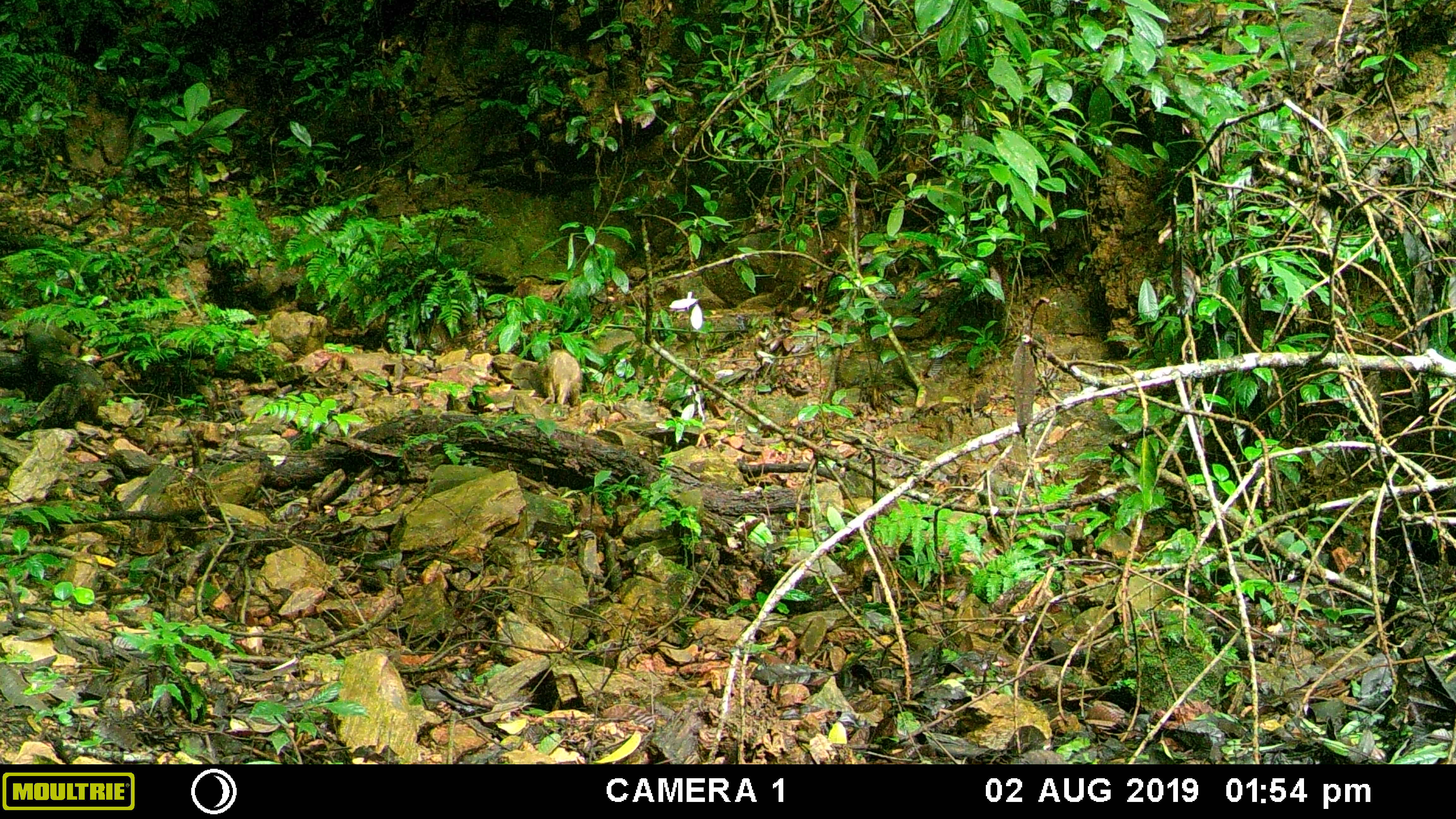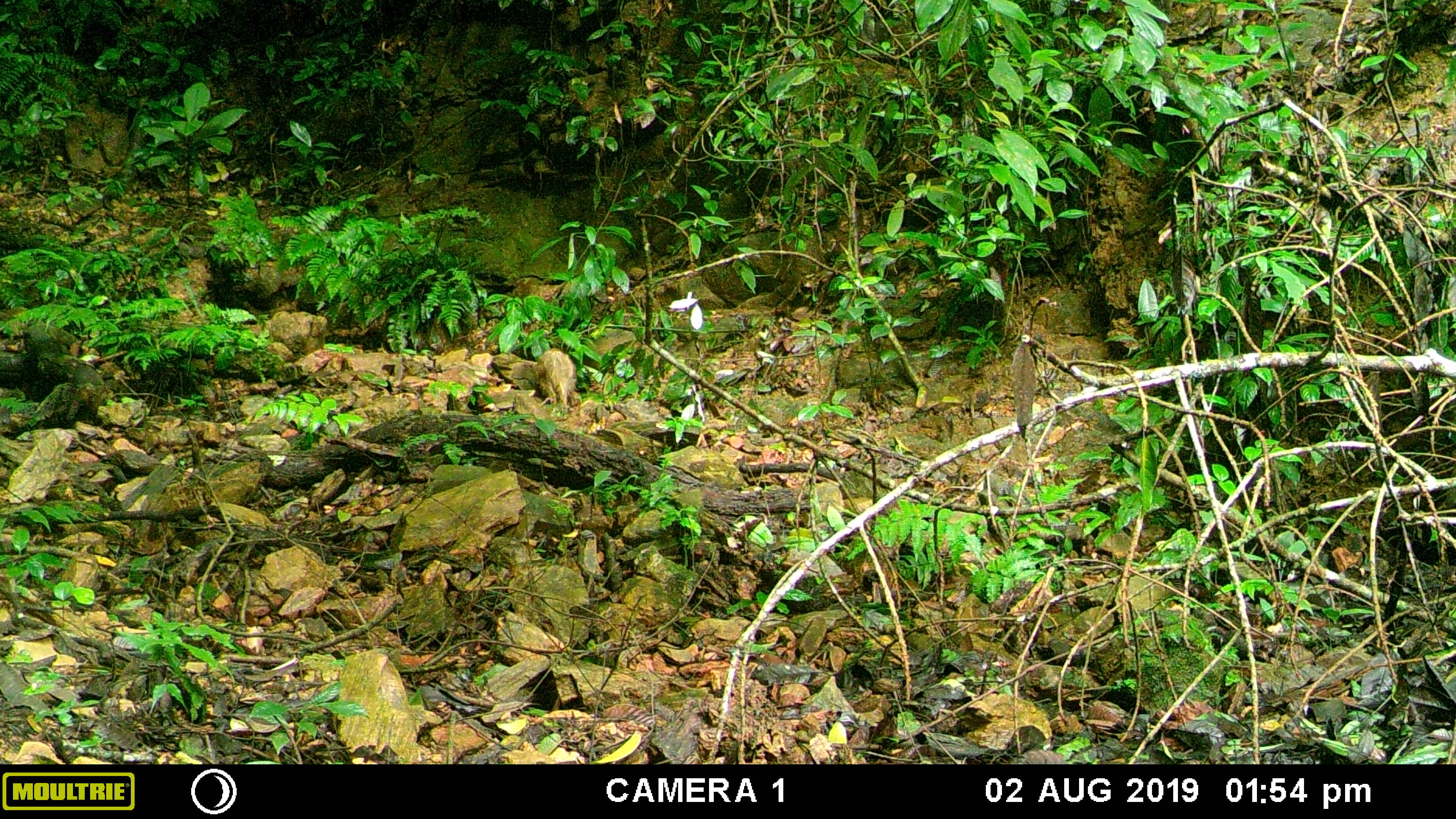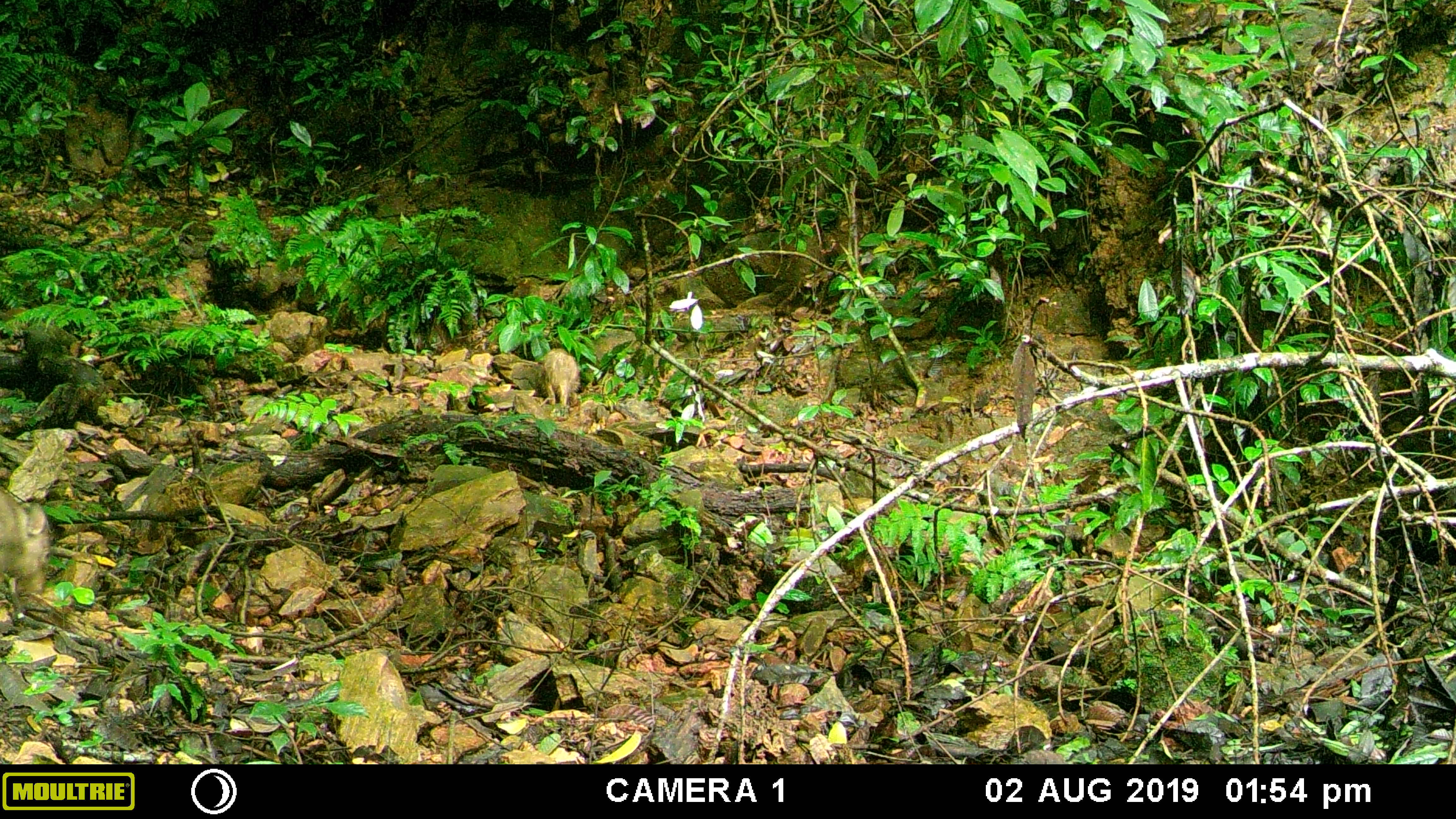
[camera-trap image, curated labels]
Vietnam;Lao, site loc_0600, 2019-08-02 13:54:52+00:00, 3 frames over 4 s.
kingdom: Animalia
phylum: Chordata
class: Mammalia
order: Artiodactyla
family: Suidae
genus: Sus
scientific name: Sus scrofa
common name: eurasian wild pig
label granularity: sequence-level